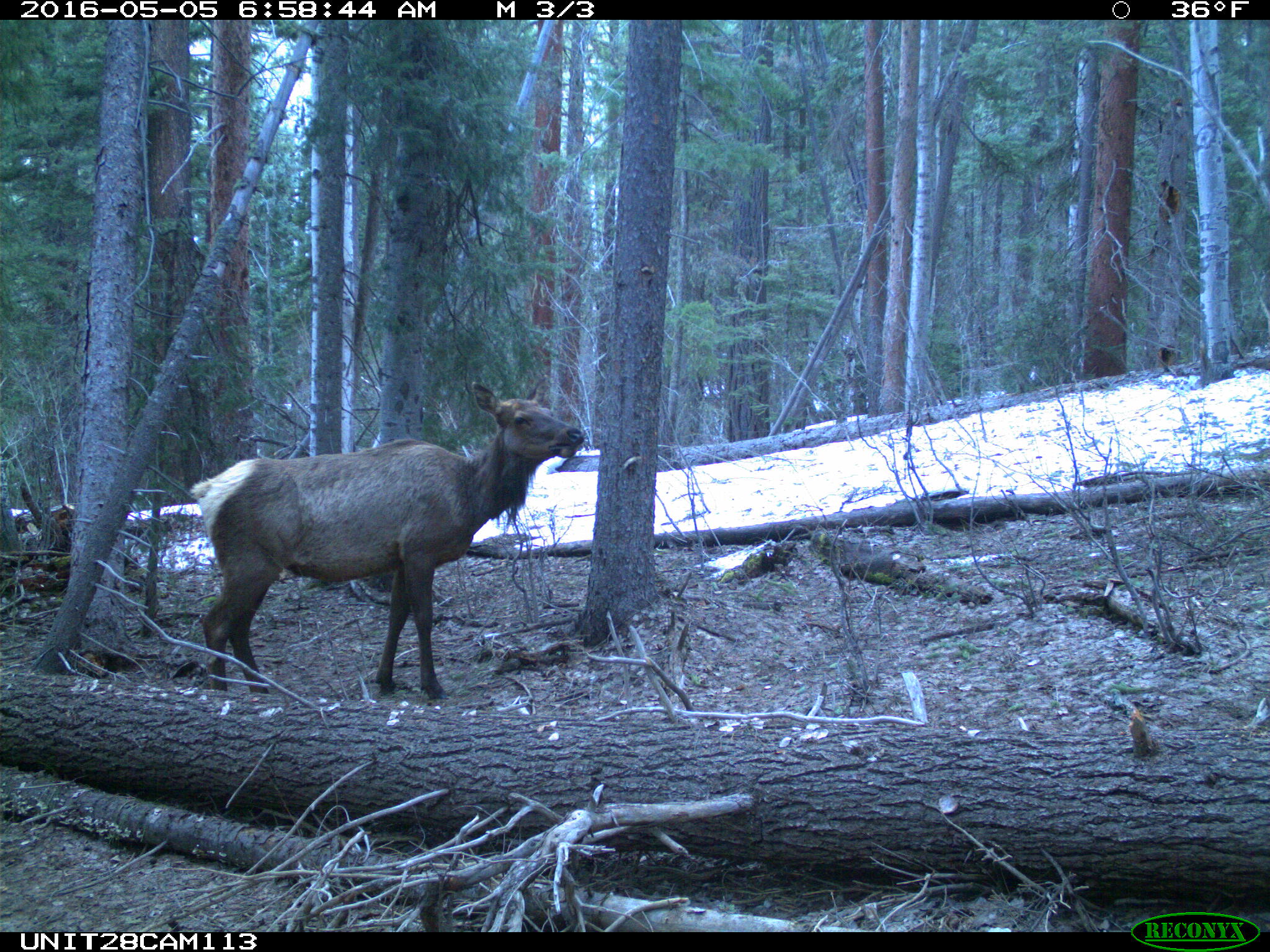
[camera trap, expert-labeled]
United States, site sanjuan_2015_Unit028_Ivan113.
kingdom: Animalia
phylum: Chordata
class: Mammalia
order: Artiodactyla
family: Cervidae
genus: Cervus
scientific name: Cervus elaphus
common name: red deer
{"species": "Cervus elaphus (red deer)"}